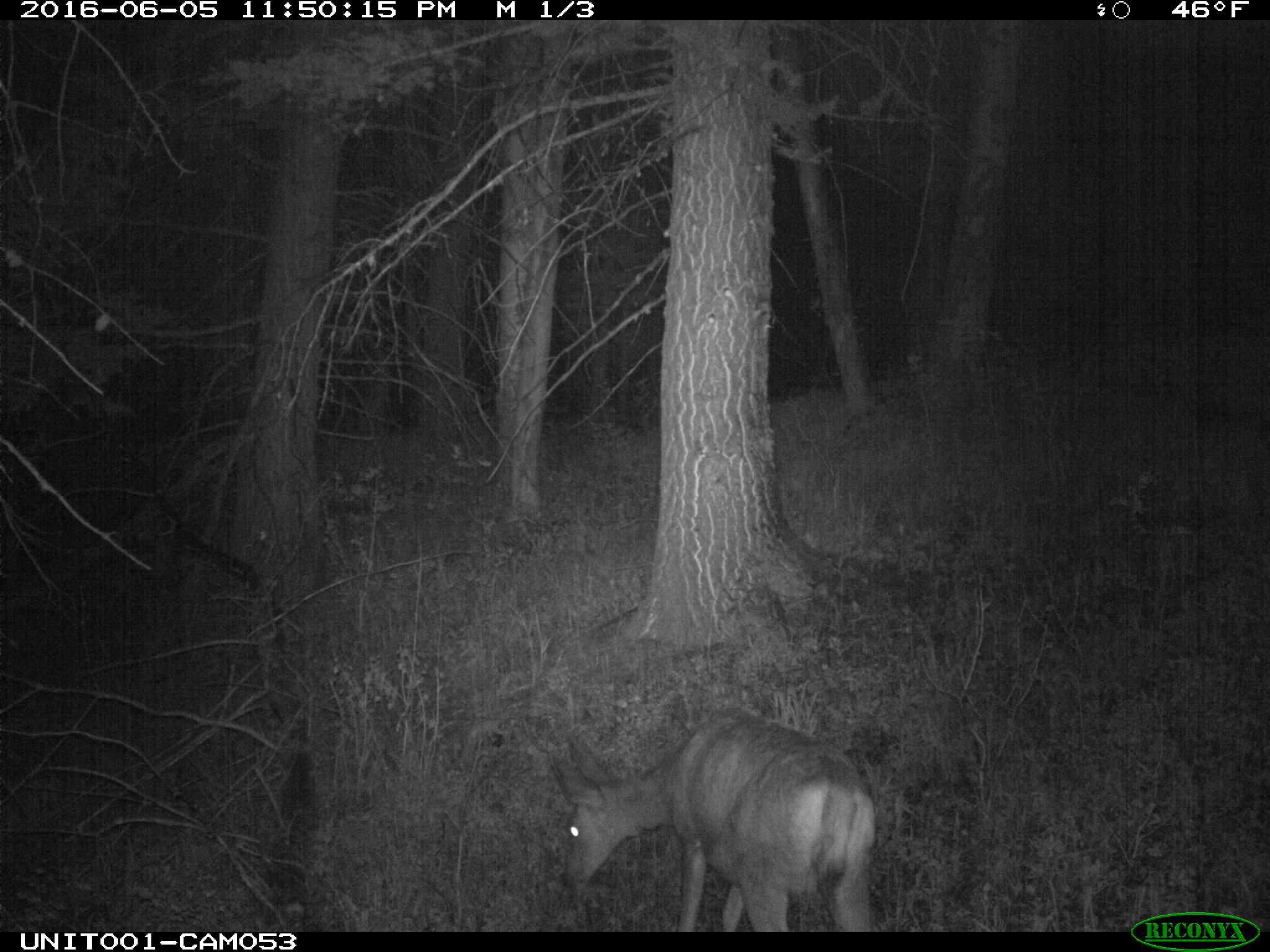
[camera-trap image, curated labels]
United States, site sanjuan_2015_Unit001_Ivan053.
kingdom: Animalia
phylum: Chordata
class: Mammalia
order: Artiodactyla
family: Cervidae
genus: Odocoileus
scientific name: Odocoileus hemionus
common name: mule deer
Odocoileus hemionus (mule deer).